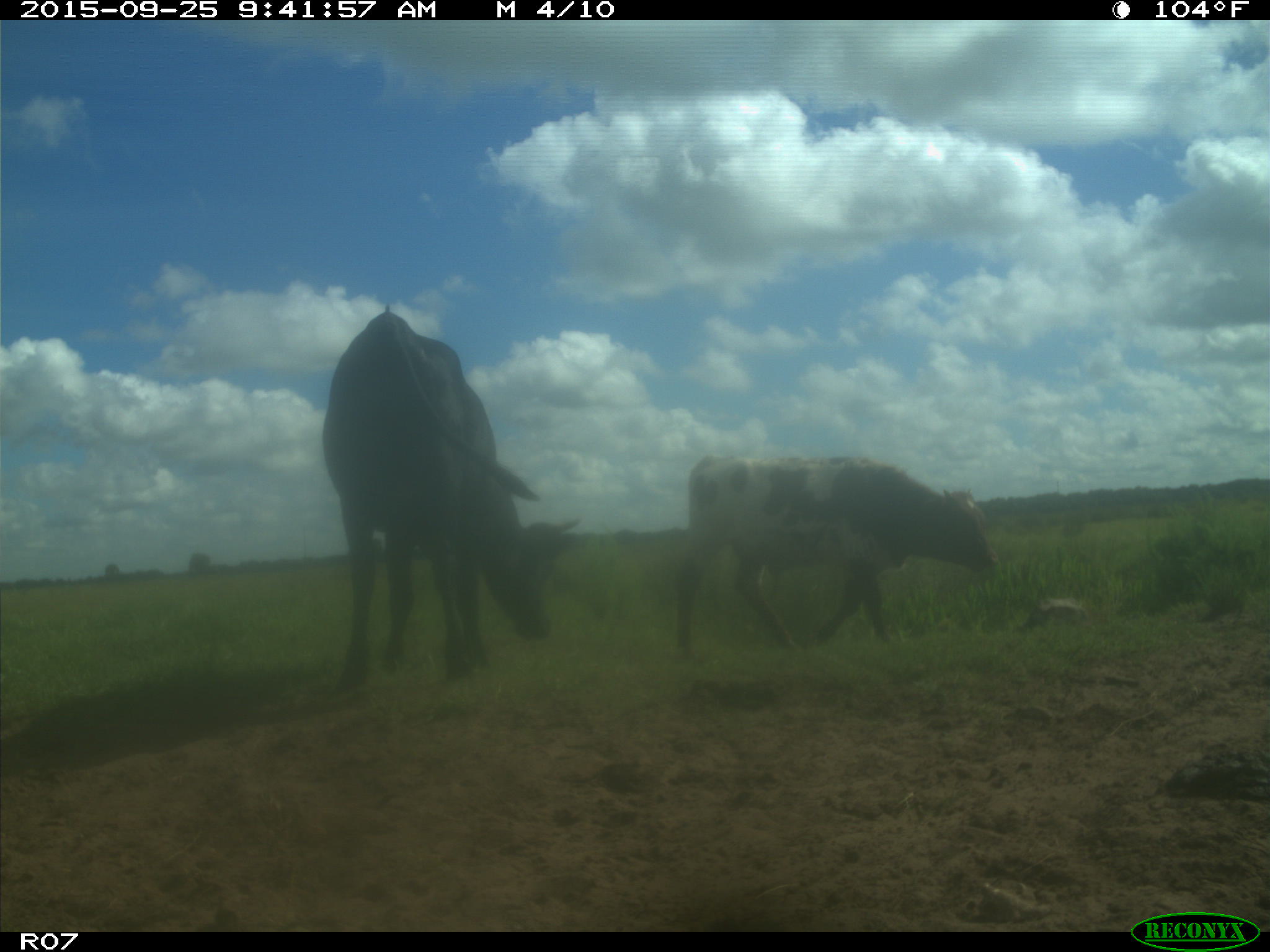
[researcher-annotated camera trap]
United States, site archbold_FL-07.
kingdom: Animalia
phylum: Chordata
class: Mammalia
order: Artiodactyla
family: Bovidae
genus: Bos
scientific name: Bos taurus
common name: domestic cow